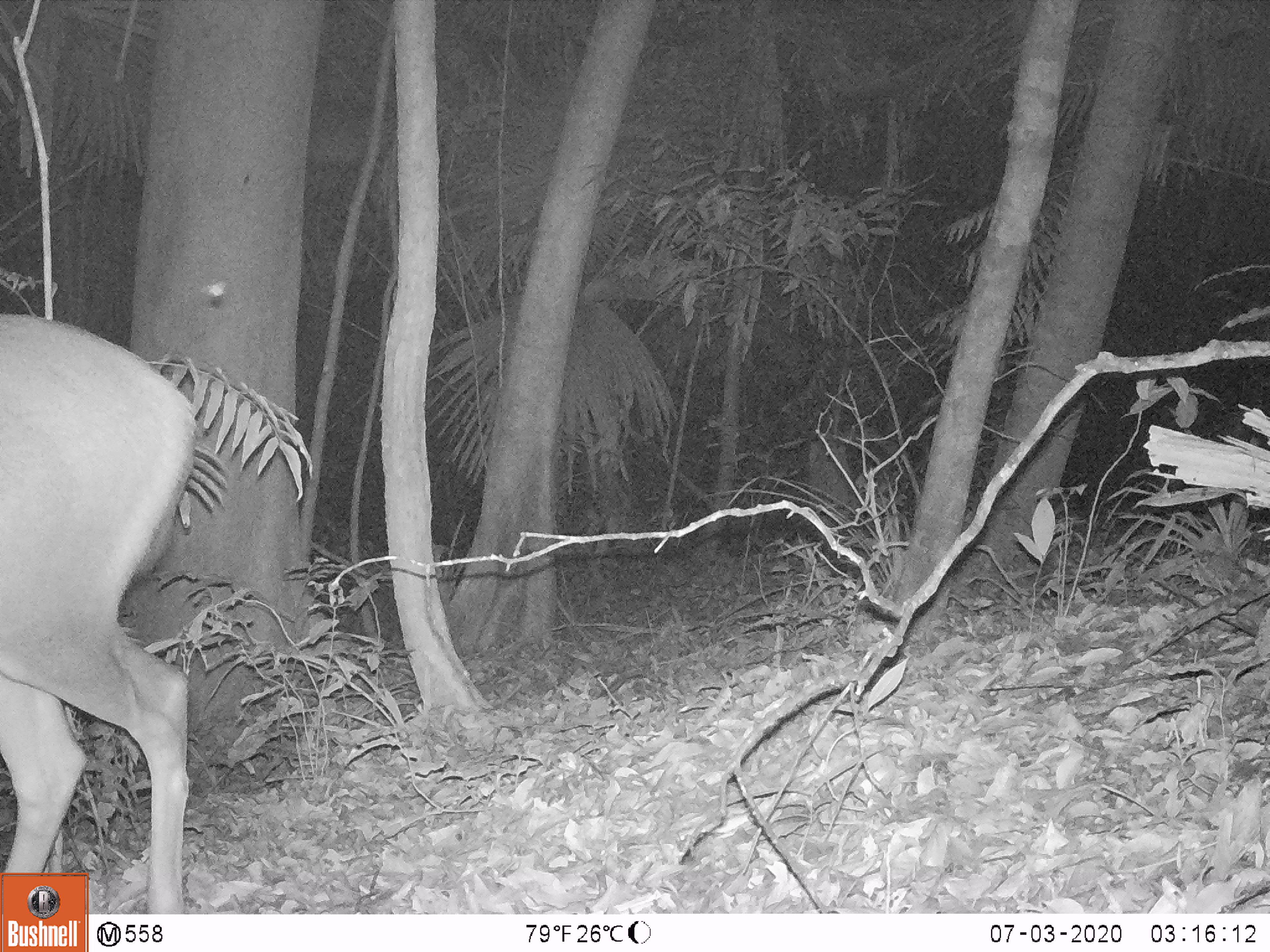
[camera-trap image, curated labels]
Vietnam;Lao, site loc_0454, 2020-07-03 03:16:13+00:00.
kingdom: Animalia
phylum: Chordata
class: Mammalia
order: Artiodactyla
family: Cervidae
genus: Rusa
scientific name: Rusa unicolor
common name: sambar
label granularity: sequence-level